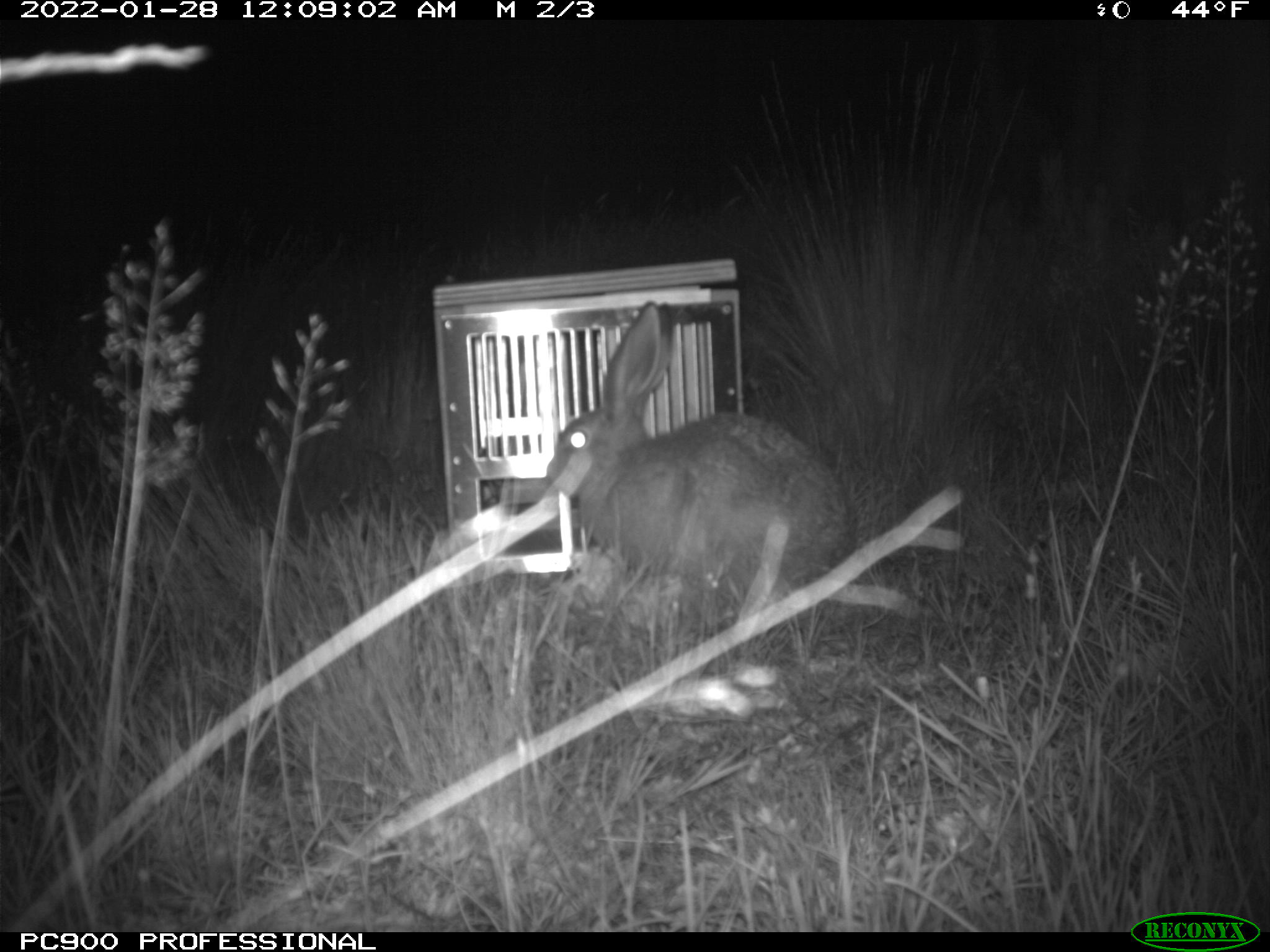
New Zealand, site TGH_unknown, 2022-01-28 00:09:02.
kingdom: Animalia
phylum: Chordata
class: Mammalia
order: Lagomorpha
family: Leporidae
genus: Lepus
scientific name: Lepus europaeus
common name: brown hare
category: hare